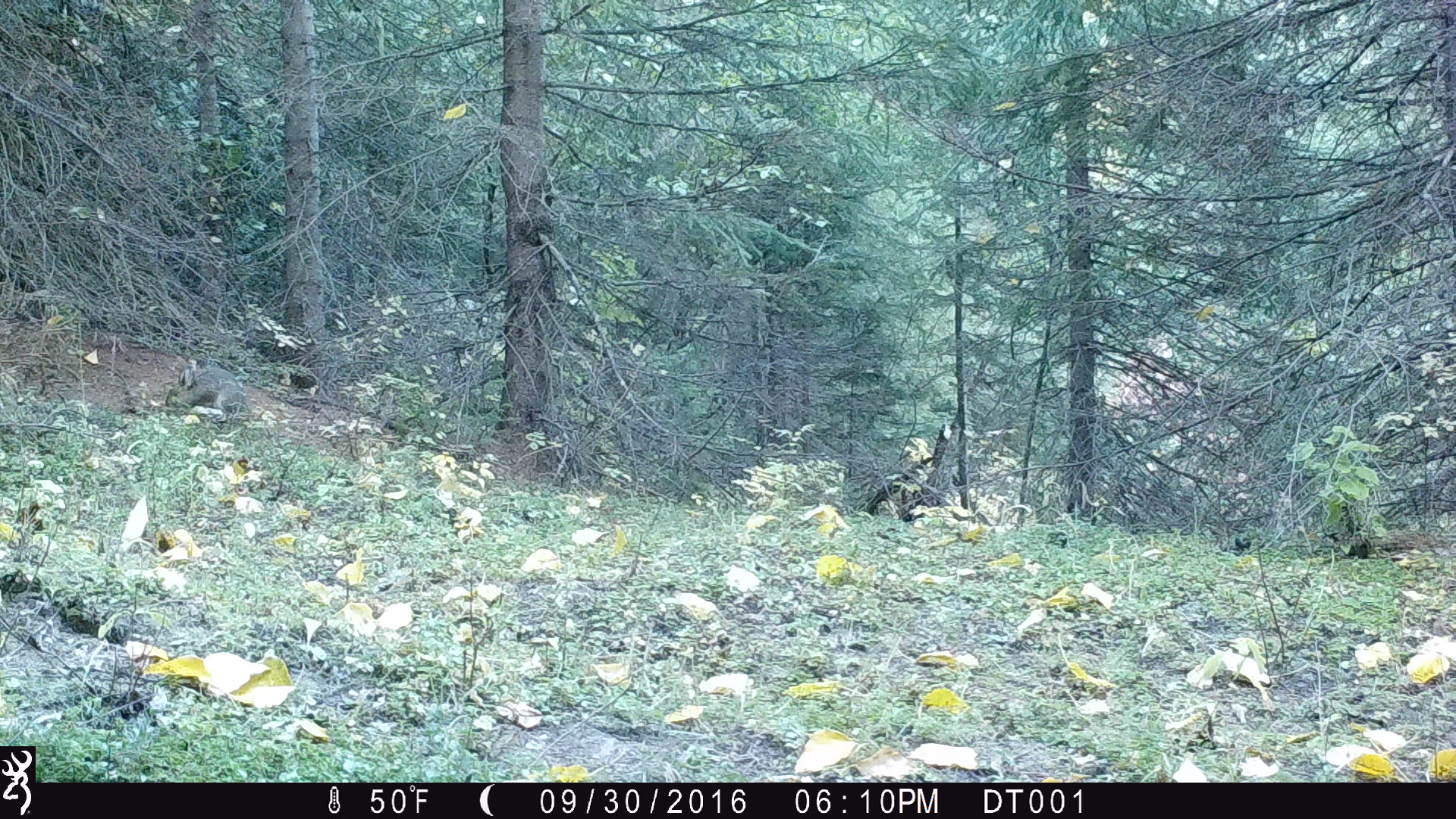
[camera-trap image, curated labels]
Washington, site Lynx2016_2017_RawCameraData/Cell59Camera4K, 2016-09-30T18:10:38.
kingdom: Animalia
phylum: Chordata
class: Mammalia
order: Lagomorpha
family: Leporidae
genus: Lepus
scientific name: Lepus americanus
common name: snowshoe hare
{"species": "Lepus americanus (snowshoe hare)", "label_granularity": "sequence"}